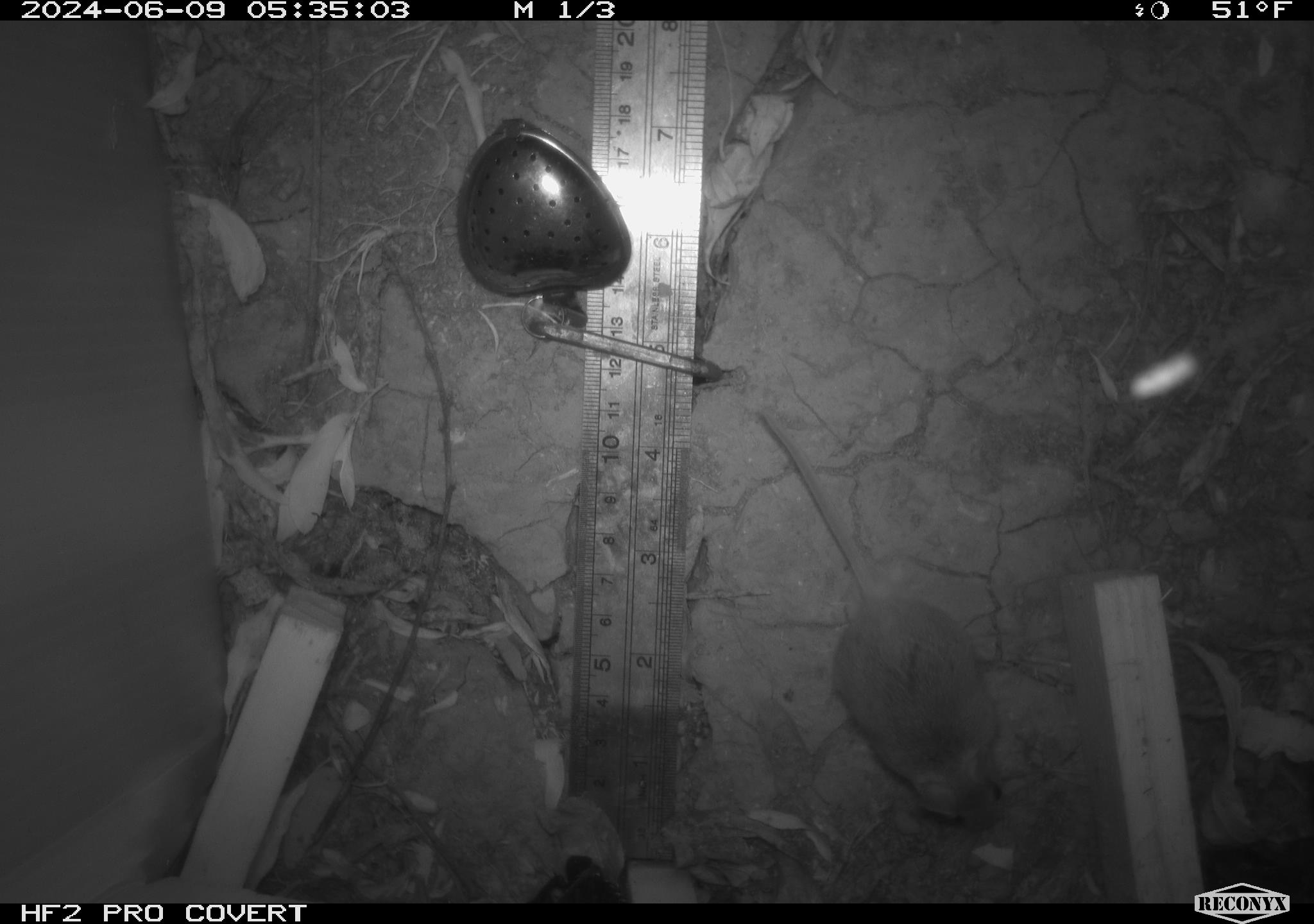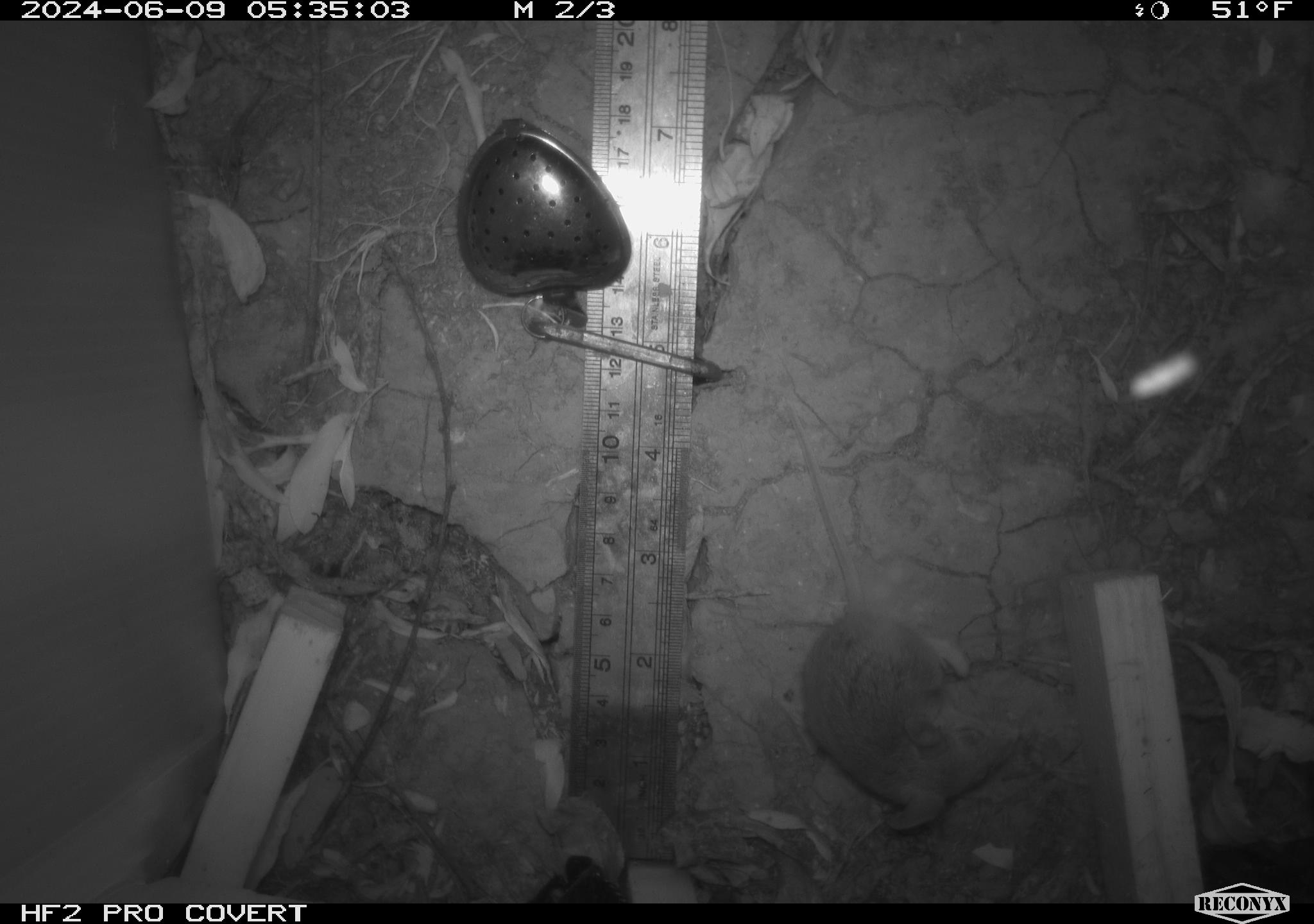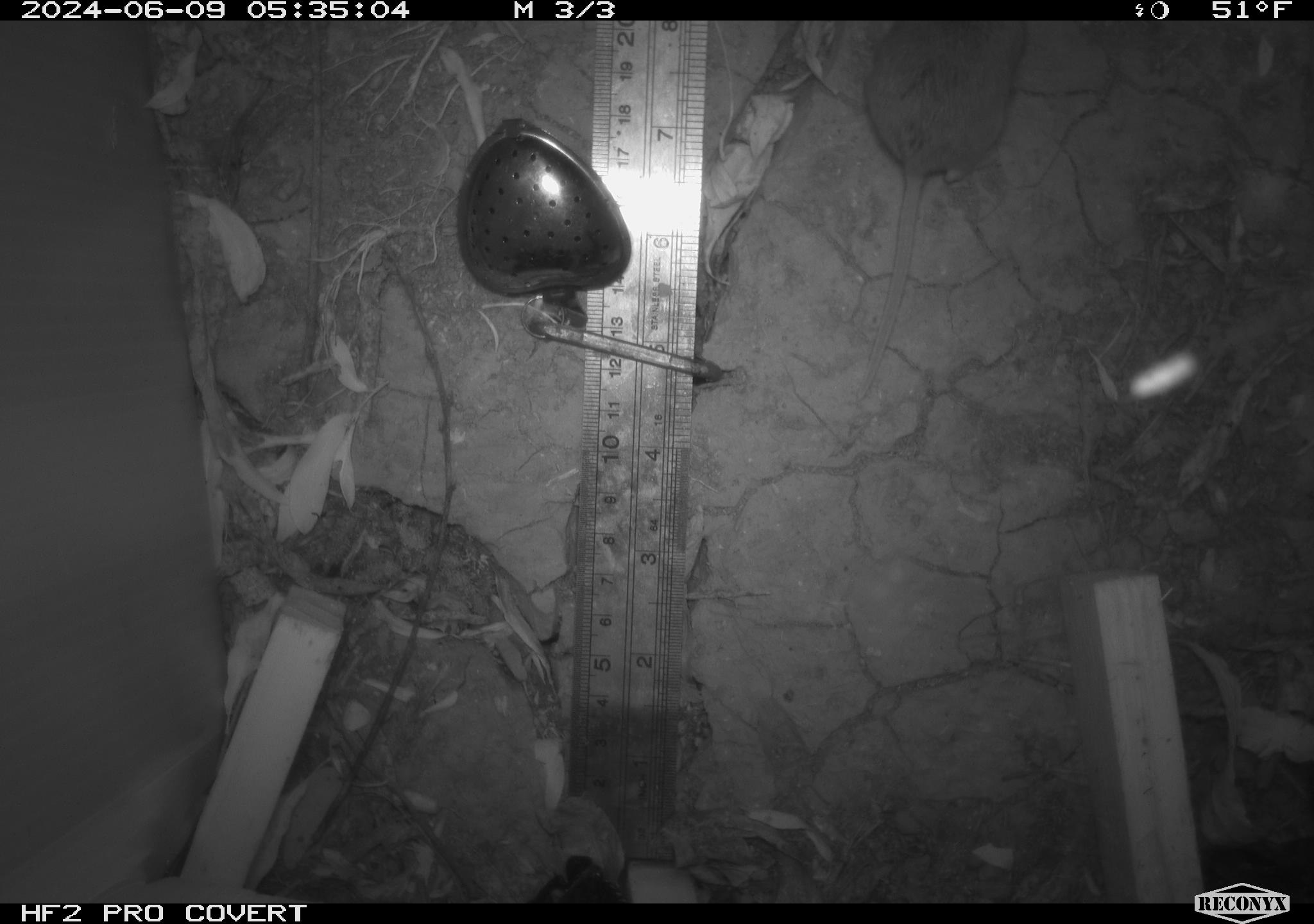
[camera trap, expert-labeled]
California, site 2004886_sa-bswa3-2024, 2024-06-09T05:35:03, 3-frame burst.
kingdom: Animalia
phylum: Chordata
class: Mammalia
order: Rodentia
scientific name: Rodentia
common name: mouse species